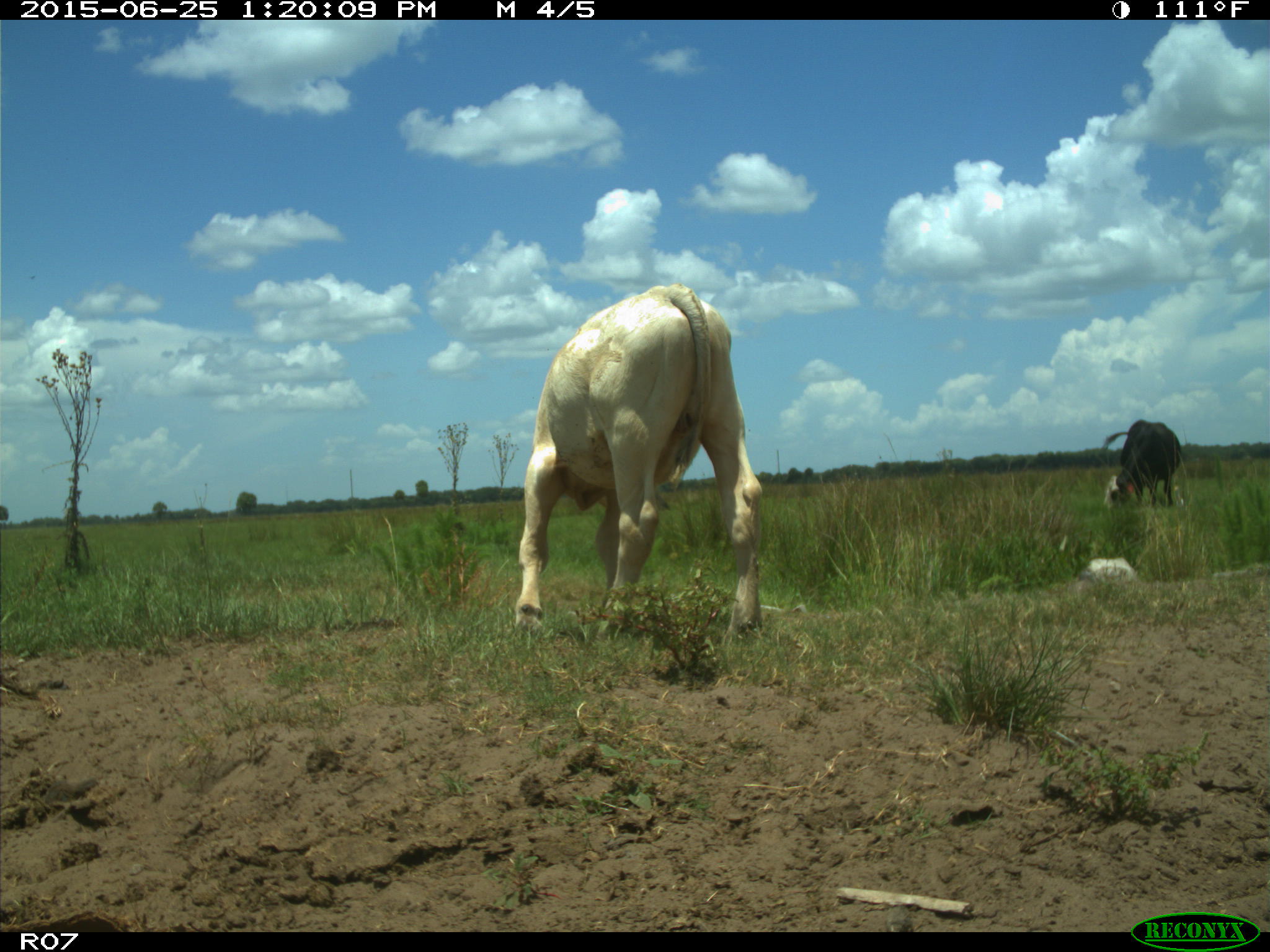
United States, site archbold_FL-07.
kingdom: Animalia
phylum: Chordata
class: Mammalia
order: Artiodactyla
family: Bovidae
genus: Bos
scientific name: Bos taurus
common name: domestic cow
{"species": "Bos taurus (domestic cow)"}